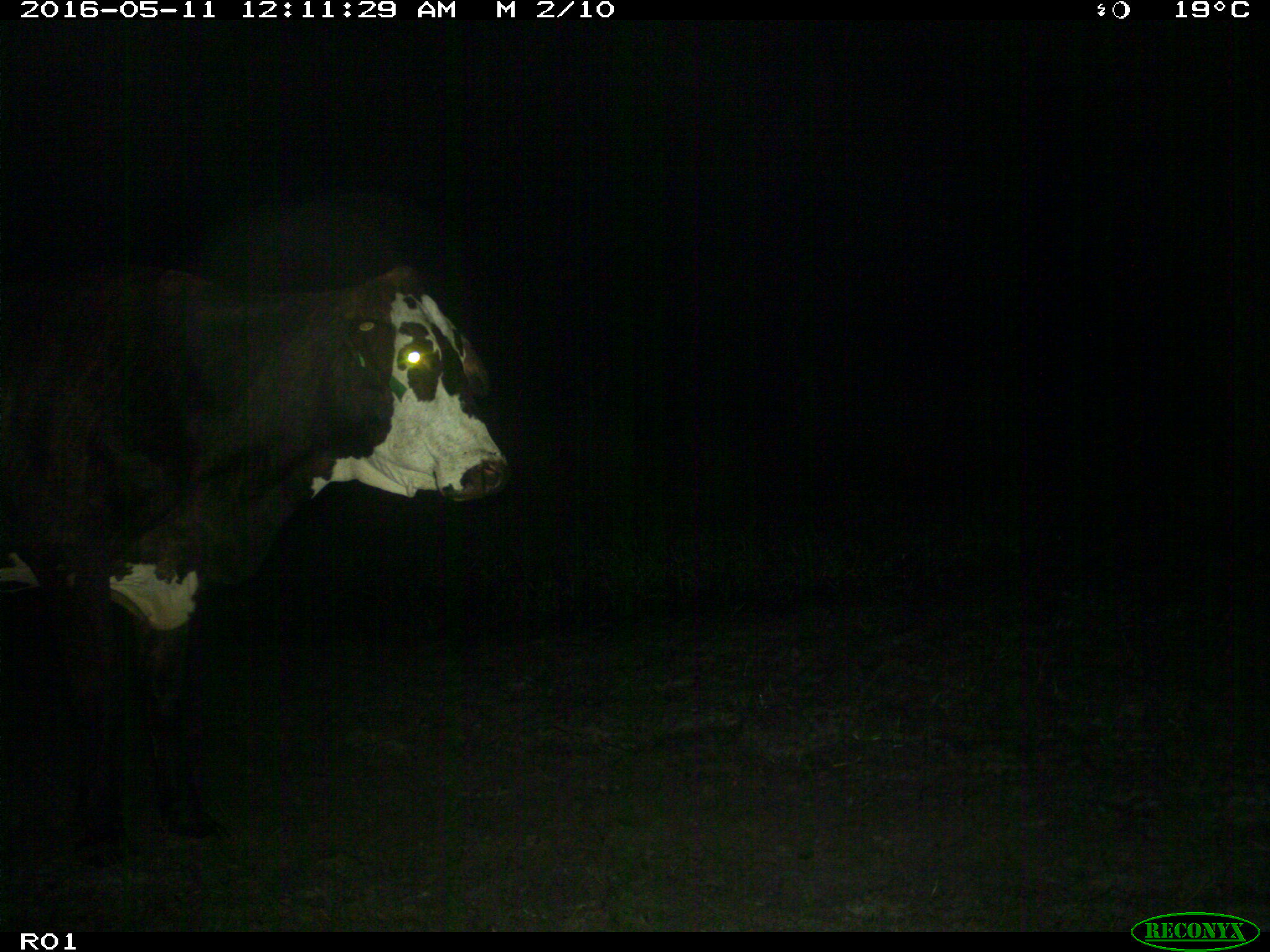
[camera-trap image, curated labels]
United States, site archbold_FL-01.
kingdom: Animalia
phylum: Chordata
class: Mammalia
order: Artiodactyla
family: Bovidae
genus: Bos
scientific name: Bos taurus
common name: domestic cow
Bos taurus (domestic cow).